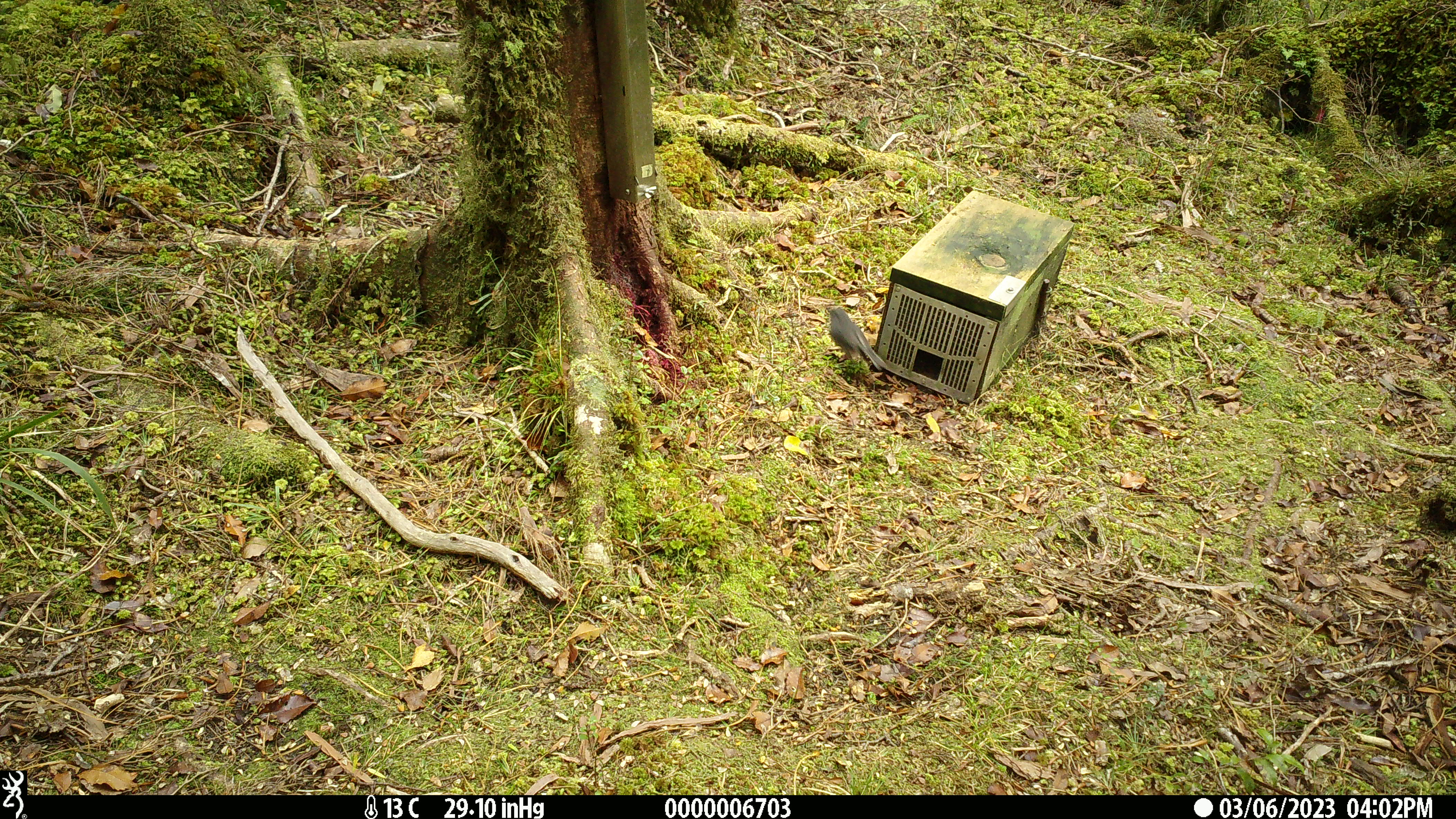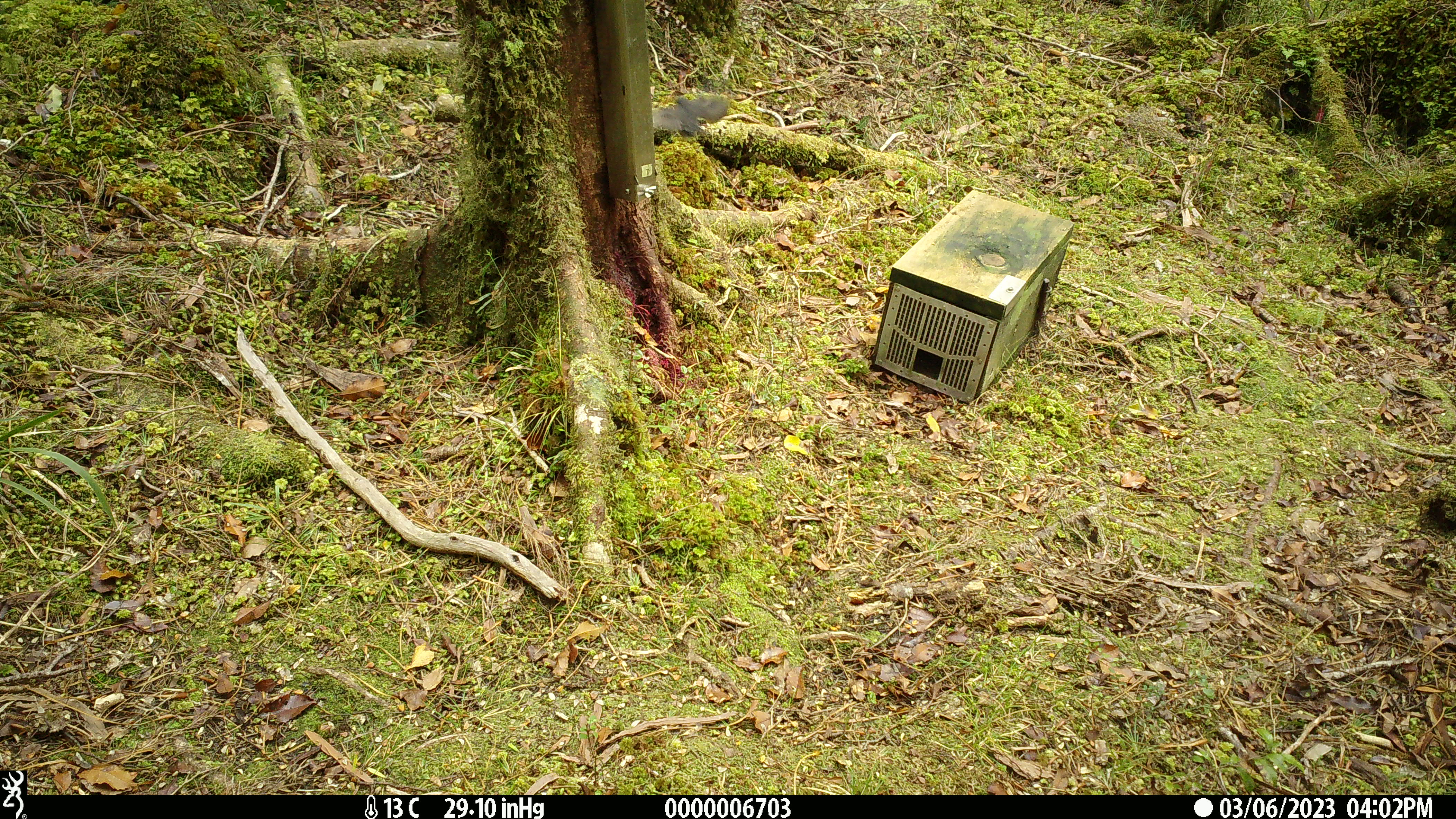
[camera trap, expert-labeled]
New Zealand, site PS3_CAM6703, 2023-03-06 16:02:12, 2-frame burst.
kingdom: Animalia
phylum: Chordata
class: Aves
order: Passeriformes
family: Petroicidae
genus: Petroica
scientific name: Petroica australis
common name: new zealand robin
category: robin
Robin (new zealand robin) (Petroica australis).